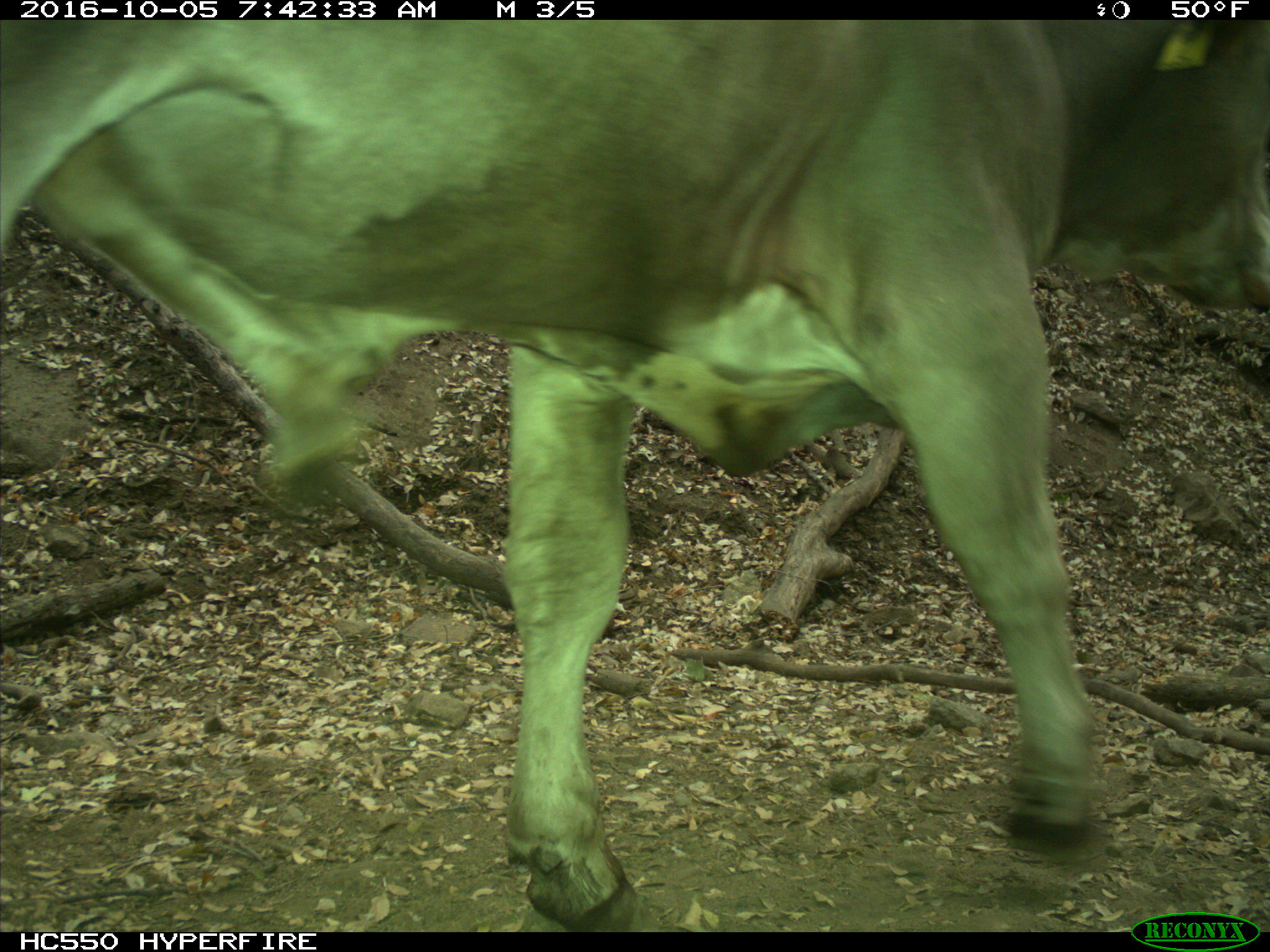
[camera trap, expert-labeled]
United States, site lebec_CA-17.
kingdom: Animalia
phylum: Chordata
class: Mammalia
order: Artiodactyla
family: Bovidae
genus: Bos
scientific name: Bos taurus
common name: domestic cow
Bos taurus (domestic cow).